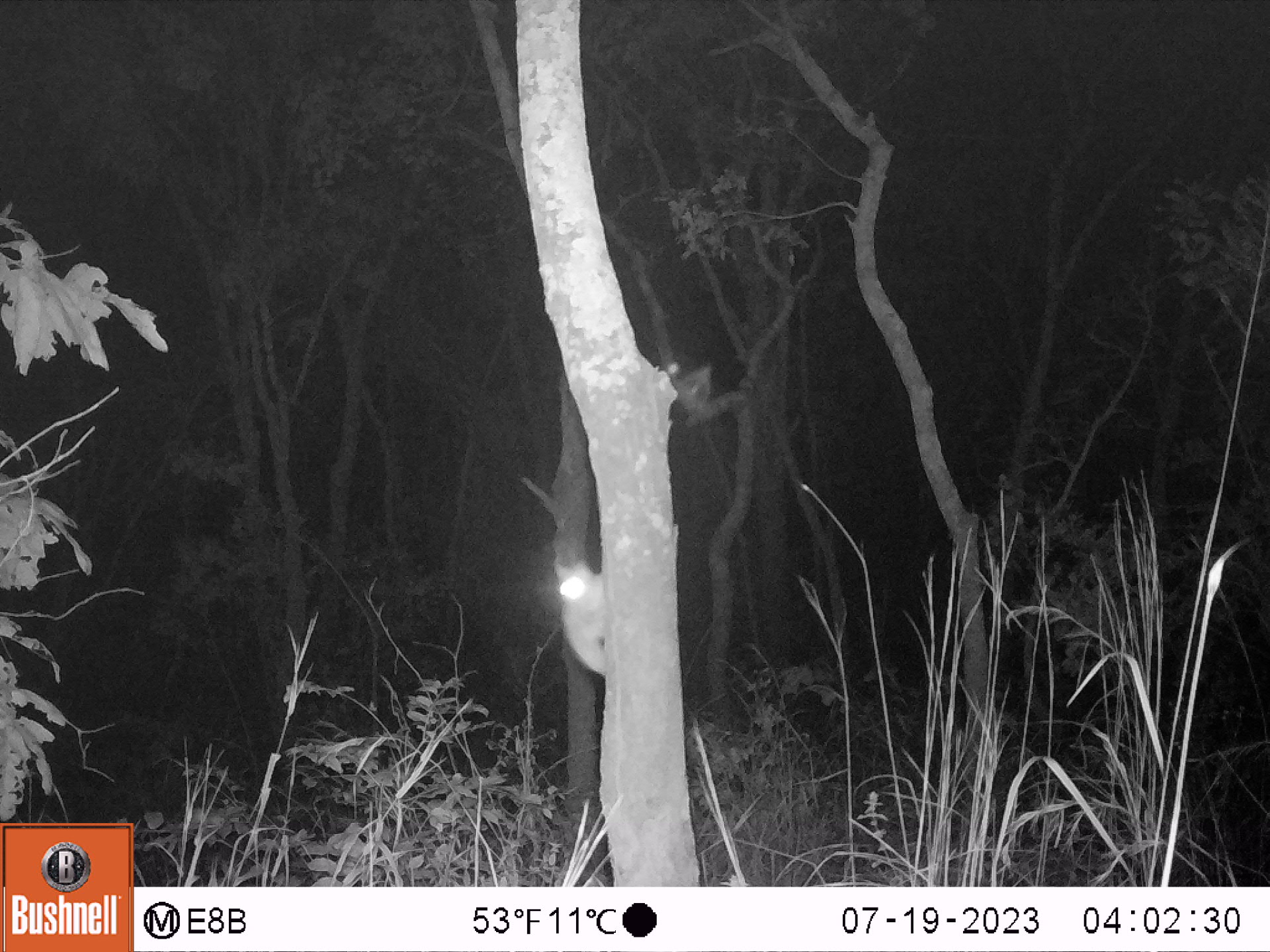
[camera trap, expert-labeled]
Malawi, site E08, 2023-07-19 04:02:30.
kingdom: Animalia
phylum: Chordata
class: Mammalia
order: Primates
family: Galagidae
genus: Galago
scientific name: Galago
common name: lesser bushbabies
Galago (lesser bushbabies), count 1.